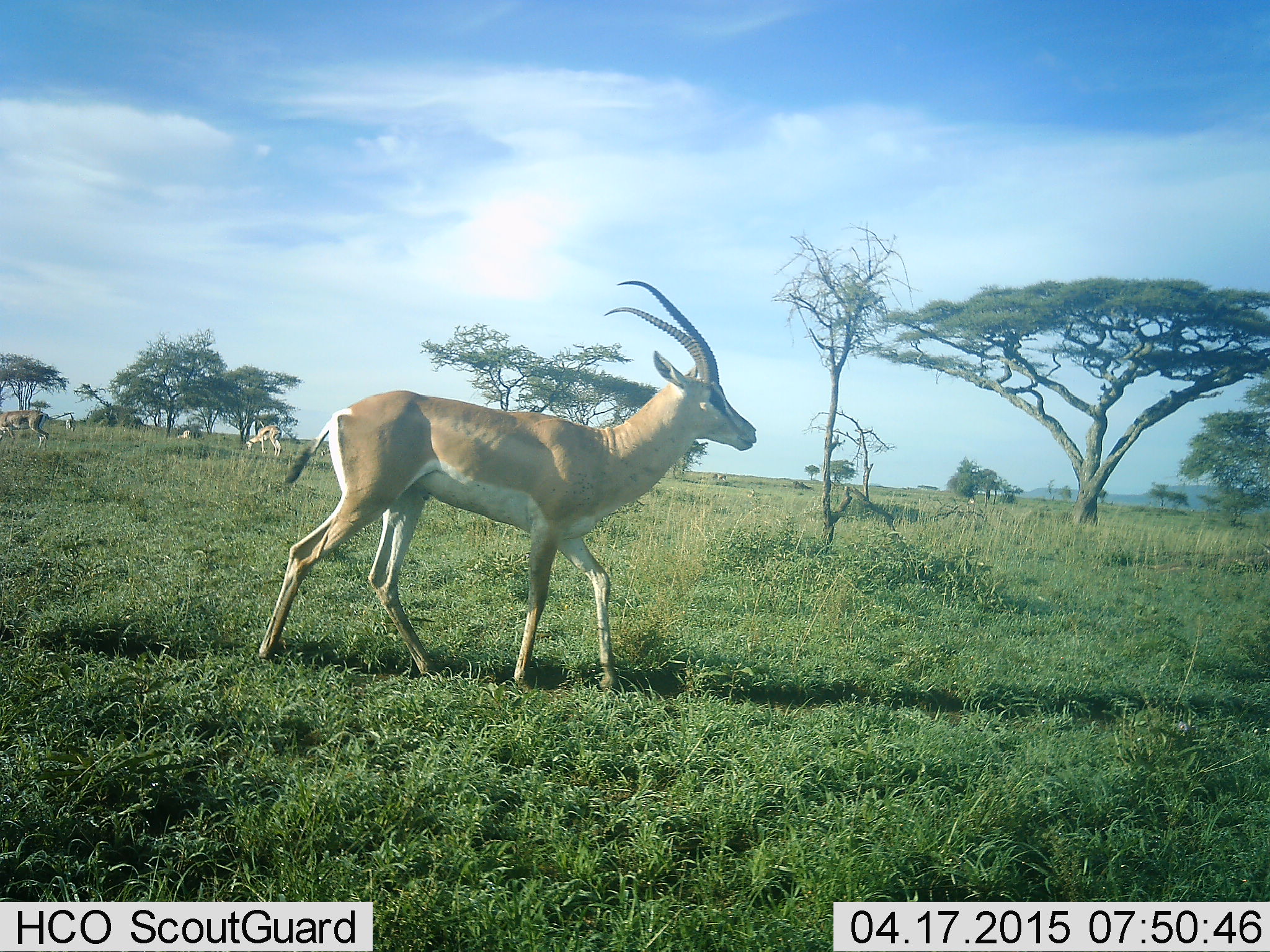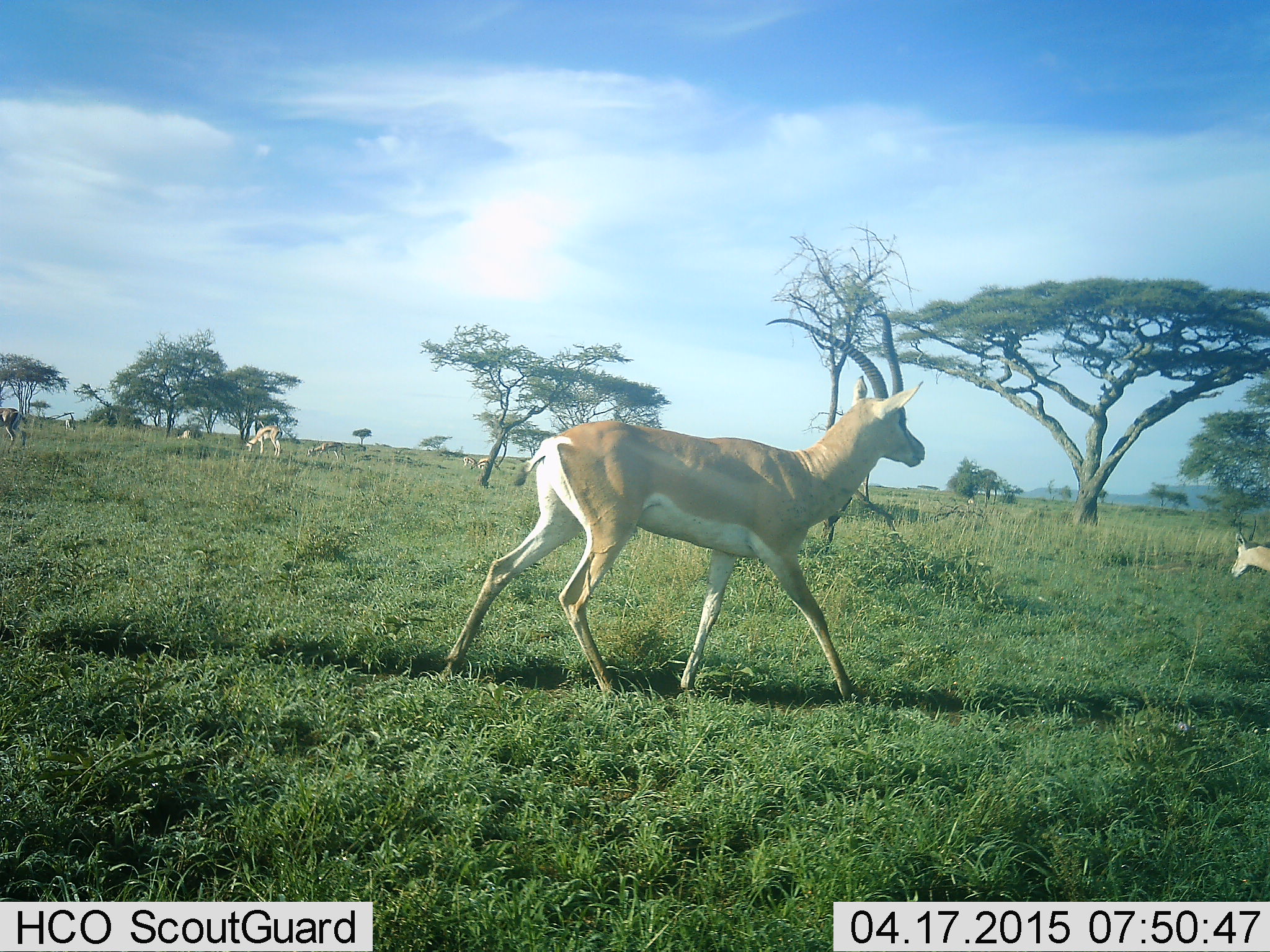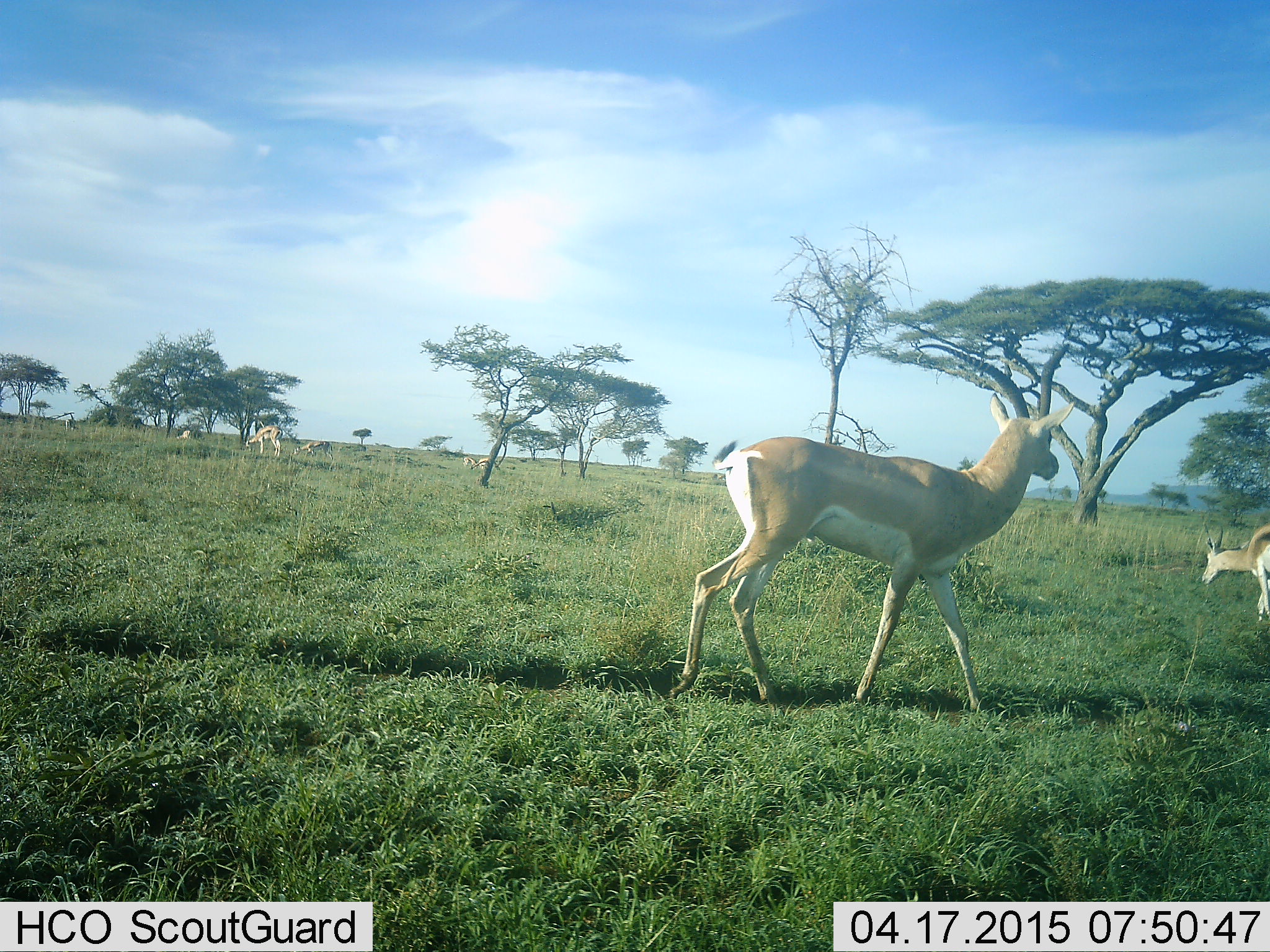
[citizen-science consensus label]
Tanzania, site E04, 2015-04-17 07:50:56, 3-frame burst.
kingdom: Animalia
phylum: Chordata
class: Mammalia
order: Artiodactyla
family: Bovidae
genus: Nanger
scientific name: Nanger granti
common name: grant's gazelle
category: gazellegrants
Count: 5.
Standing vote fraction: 8%.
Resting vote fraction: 0%.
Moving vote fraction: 100%.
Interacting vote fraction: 0%.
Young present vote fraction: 0%.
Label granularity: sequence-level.